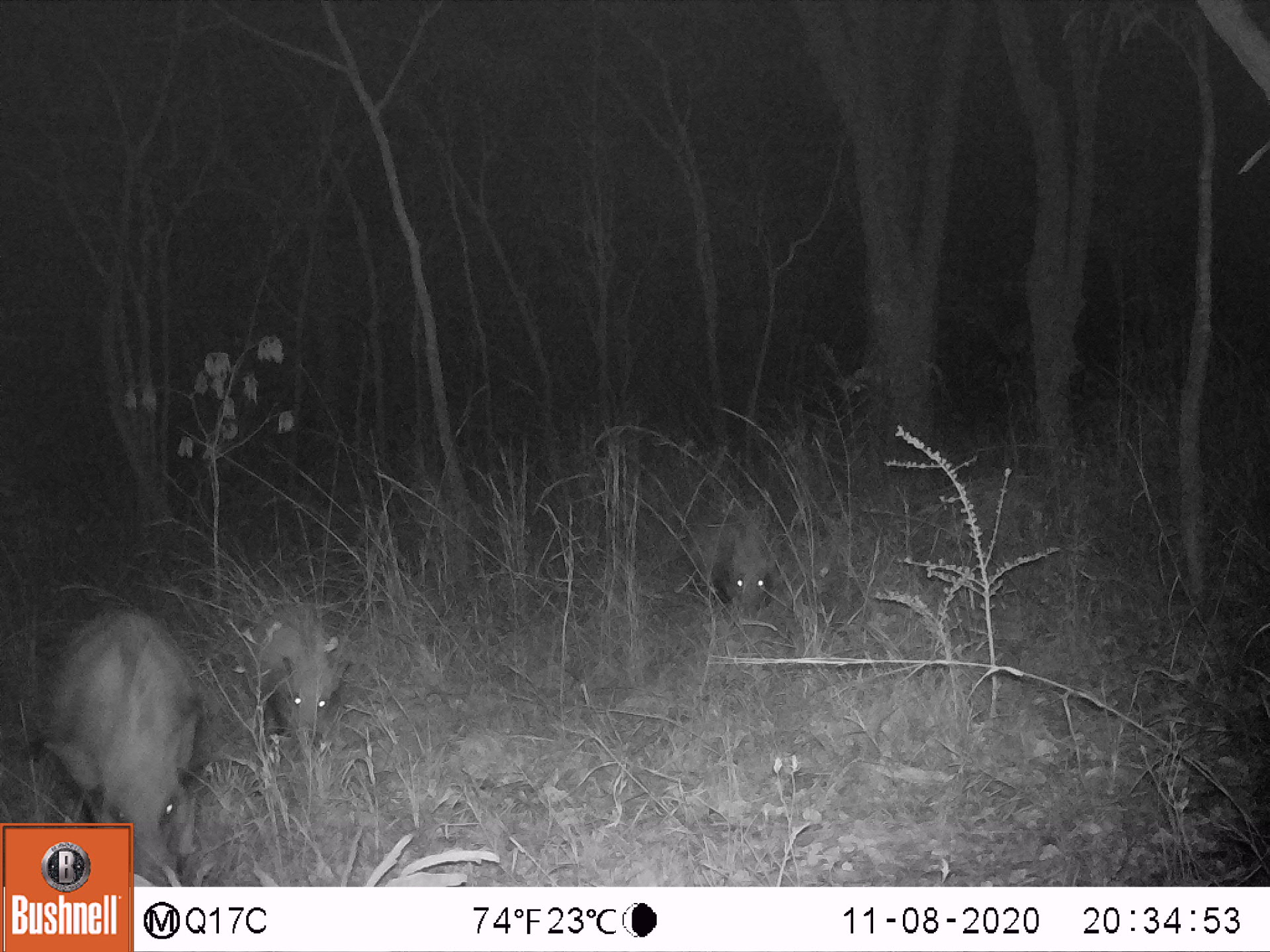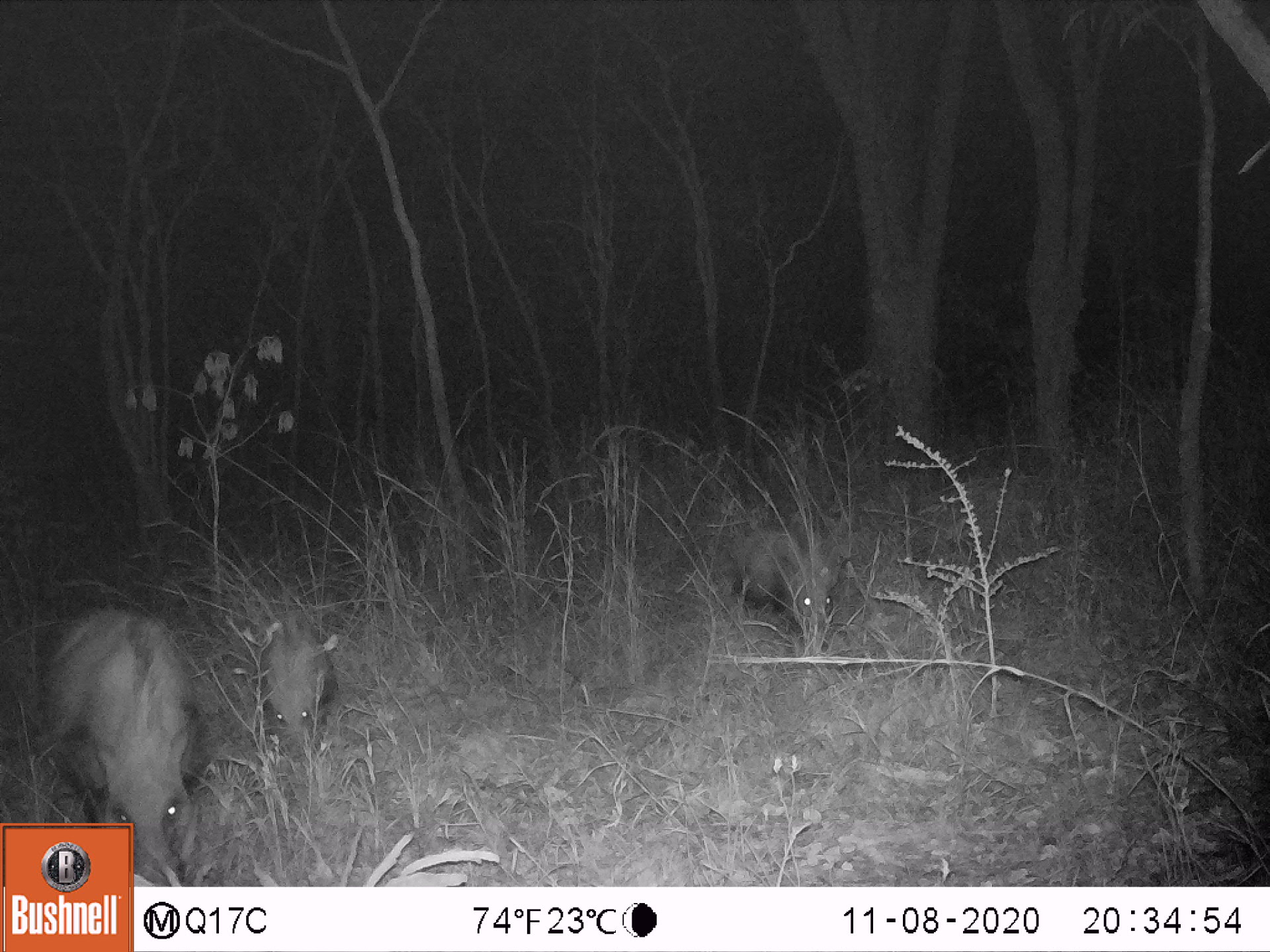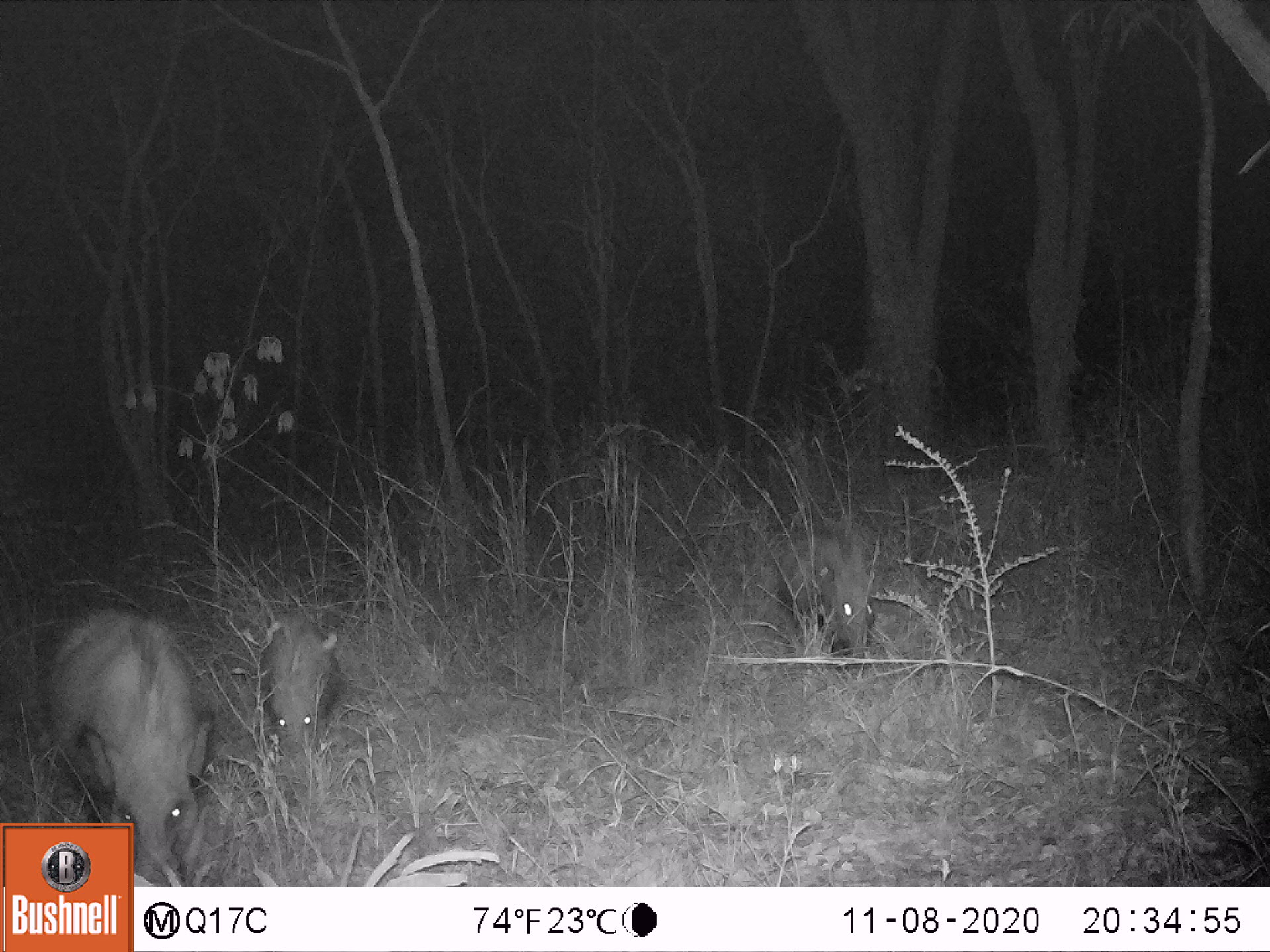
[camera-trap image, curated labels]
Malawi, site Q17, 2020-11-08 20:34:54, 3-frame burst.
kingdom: Animalia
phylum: Chordata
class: Mammalia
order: Artiodactyla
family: Suidae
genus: Potamochoerus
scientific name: Potamochoerus larvatus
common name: bushpig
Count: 3.